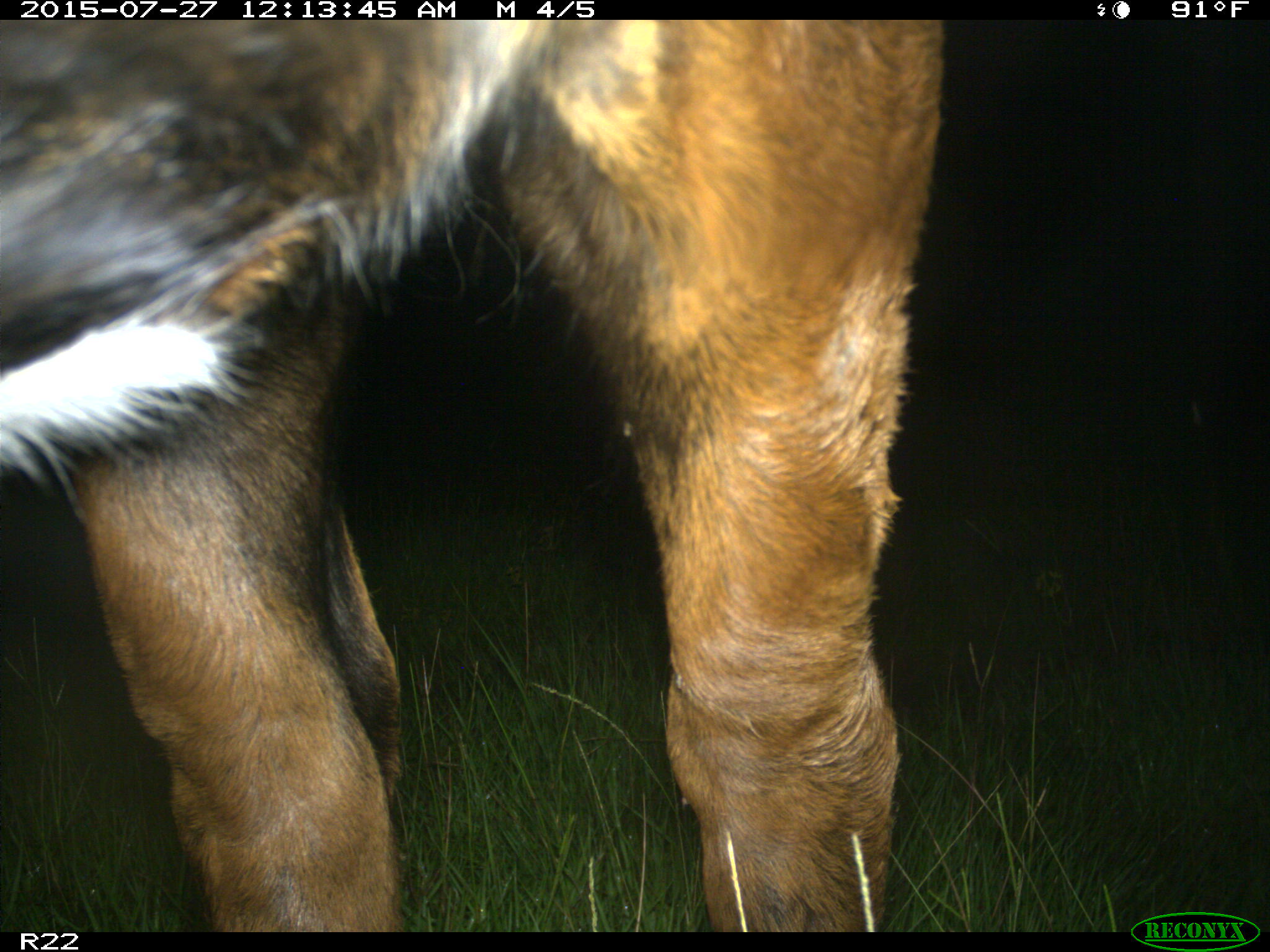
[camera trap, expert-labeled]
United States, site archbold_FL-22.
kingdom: Animalia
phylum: Chordata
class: Mammalia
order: Artiodactyla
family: Bovidae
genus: Bos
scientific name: Bos taurus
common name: domestic cow